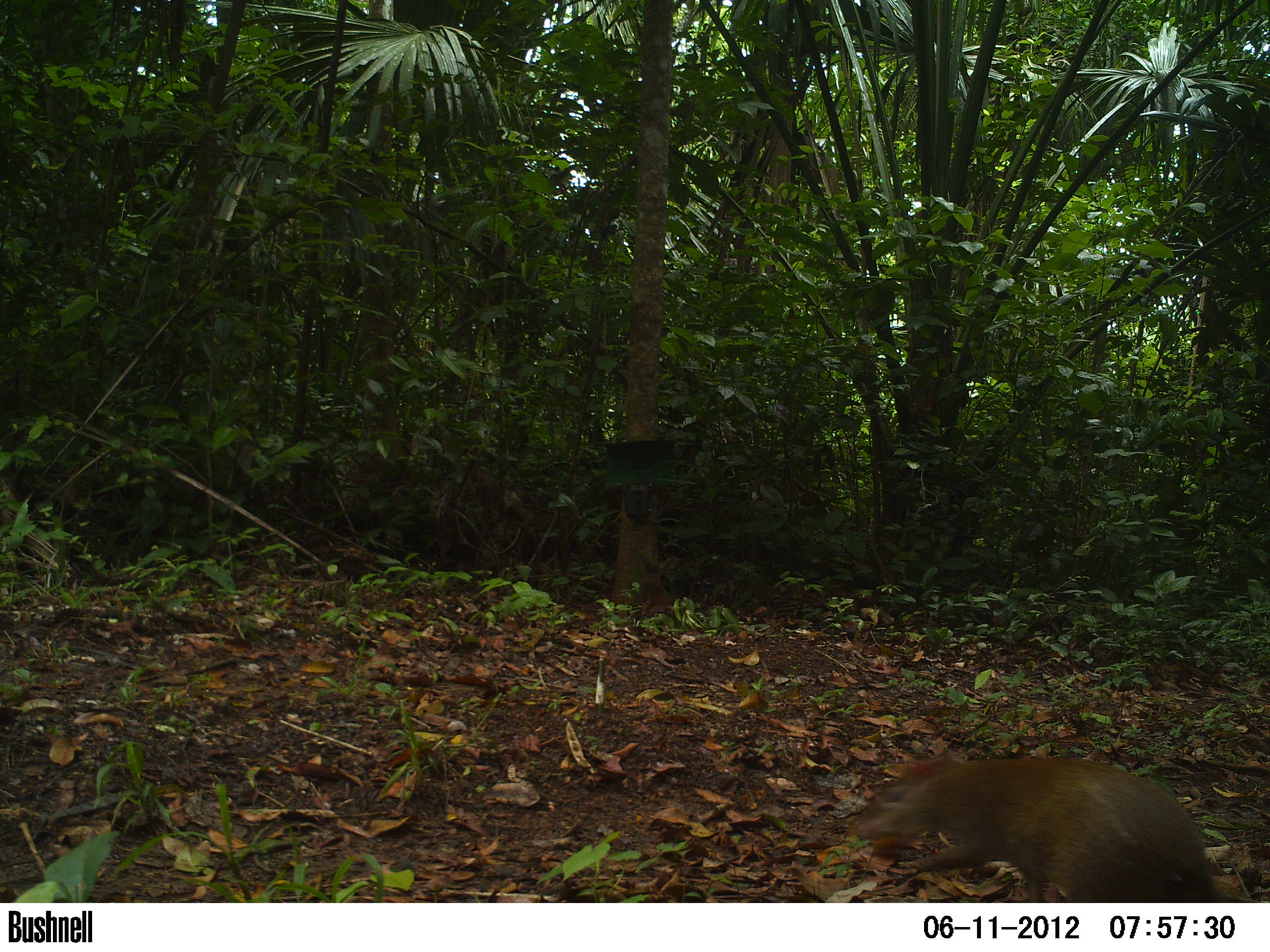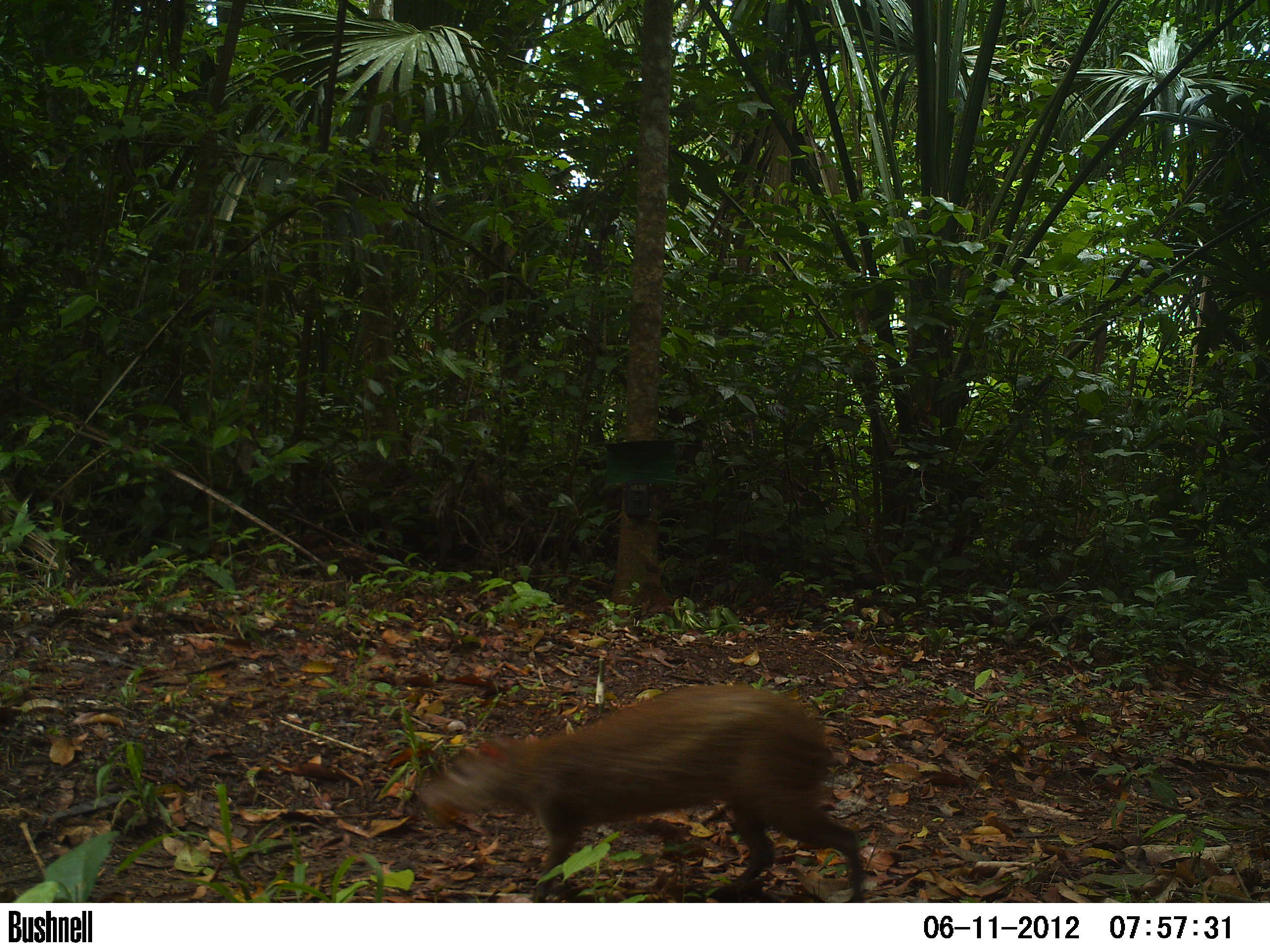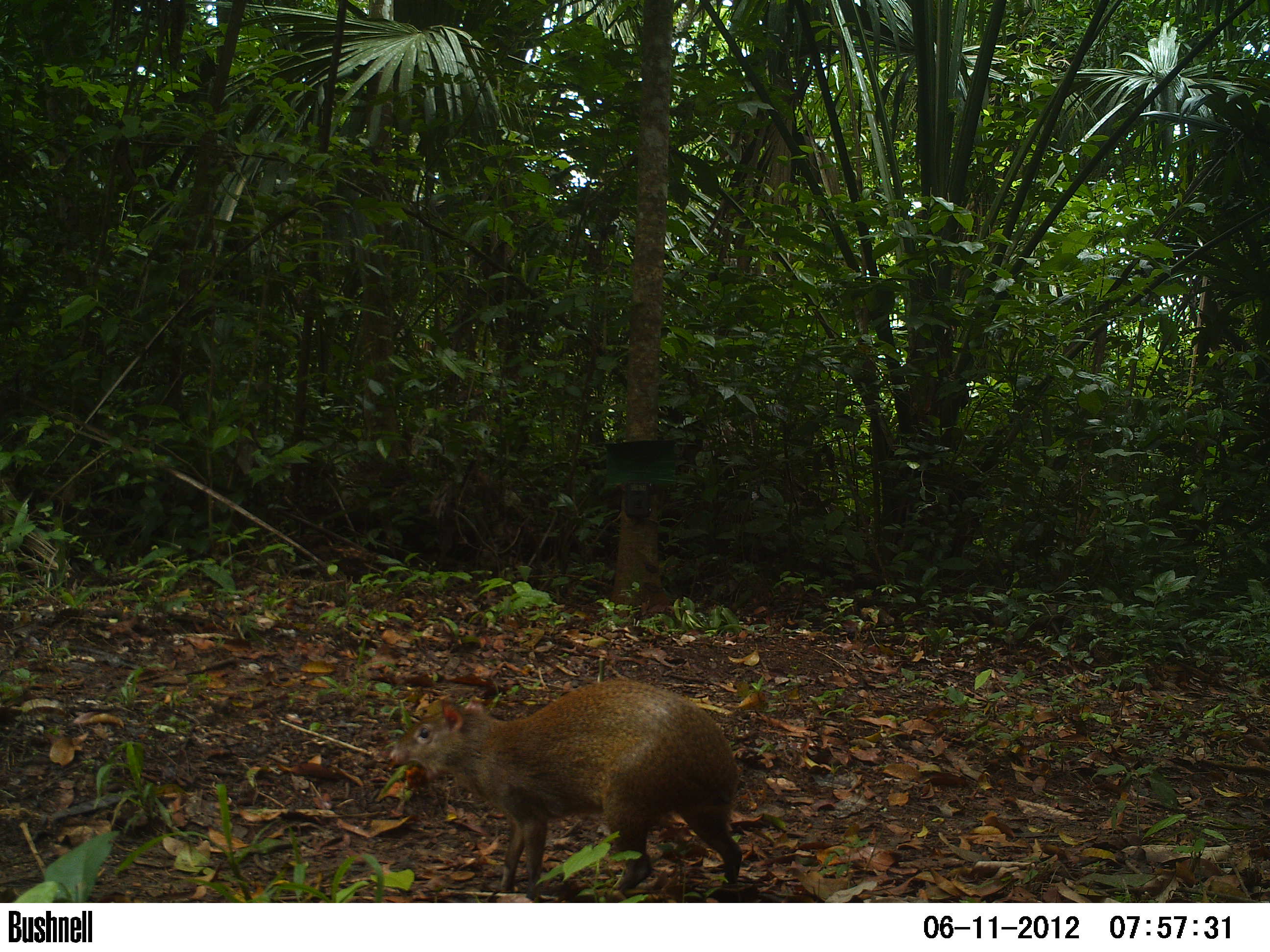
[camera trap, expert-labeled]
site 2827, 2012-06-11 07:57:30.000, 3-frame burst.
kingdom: Animalia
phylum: Chordata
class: Mammalia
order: Rodentia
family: Dasyproctidae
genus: Dasyprocta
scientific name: Dasyprocta punctata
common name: central american agouti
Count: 1.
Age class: adult.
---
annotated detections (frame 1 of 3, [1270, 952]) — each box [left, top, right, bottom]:
dasyprocta punctata: [853, 752, 1225, 903]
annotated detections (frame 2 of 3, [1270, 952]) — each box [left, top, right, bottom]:
dasyprocta punctata: [416, 681, 865, 902]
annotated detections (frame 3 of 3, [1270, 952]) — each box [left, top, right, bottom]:
dasyprocta punctata: [386, 676, 742, 902]